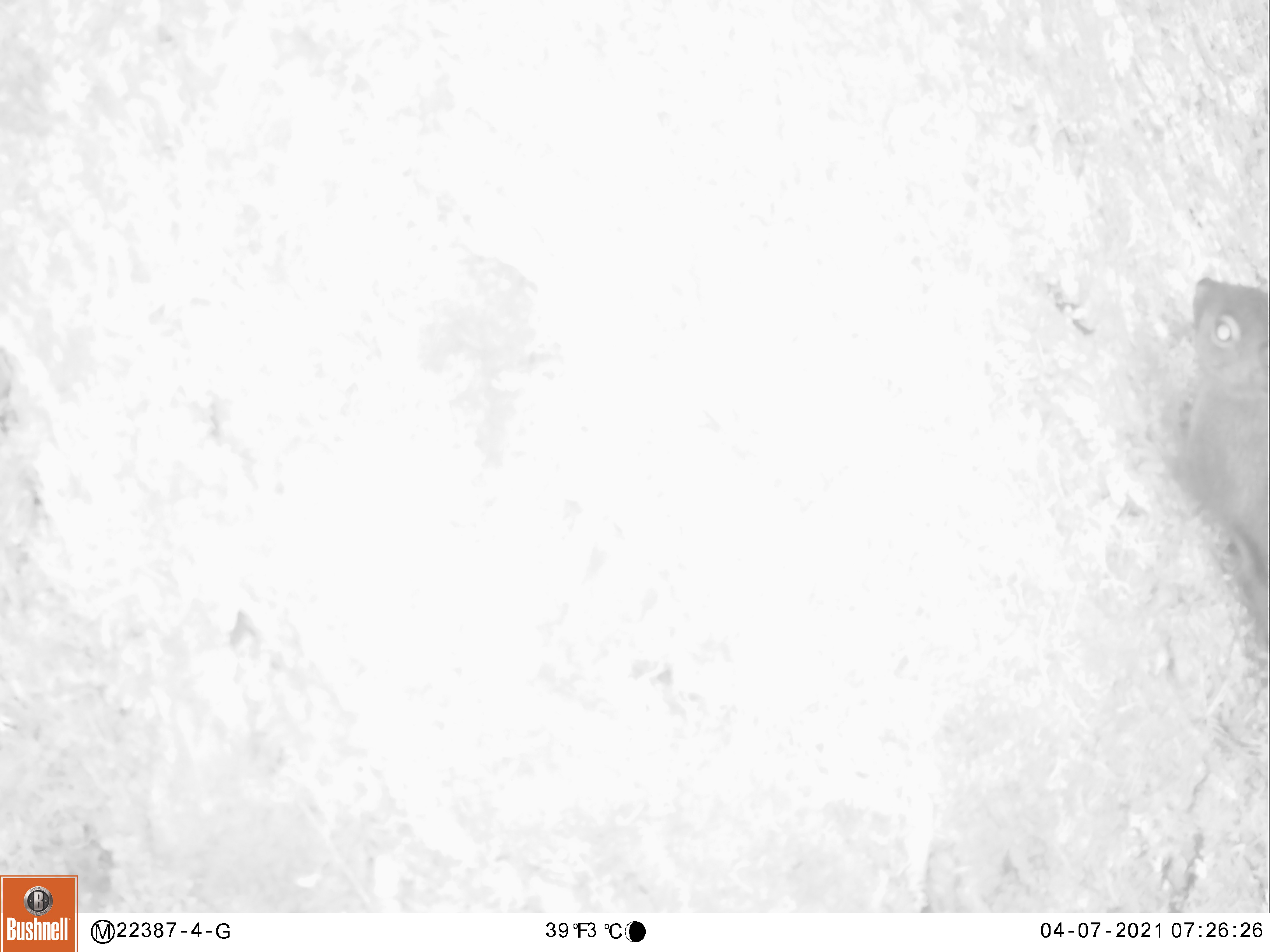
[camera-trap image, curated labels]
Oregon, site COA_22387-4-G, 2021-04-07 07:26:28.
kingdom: Animalia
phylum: Chordata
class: Mammalia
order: Rodentia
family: Sciuridae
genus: Tamiasciurus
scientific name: Tamiasciurus douglasii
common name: douglas squirrel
Douglas squirrel (Tamiasciurus douglasii).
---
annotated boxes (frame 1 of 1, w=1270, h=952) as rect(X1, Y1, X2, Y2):
douglas squirrel: rect(1135, 271, 1267, 653)